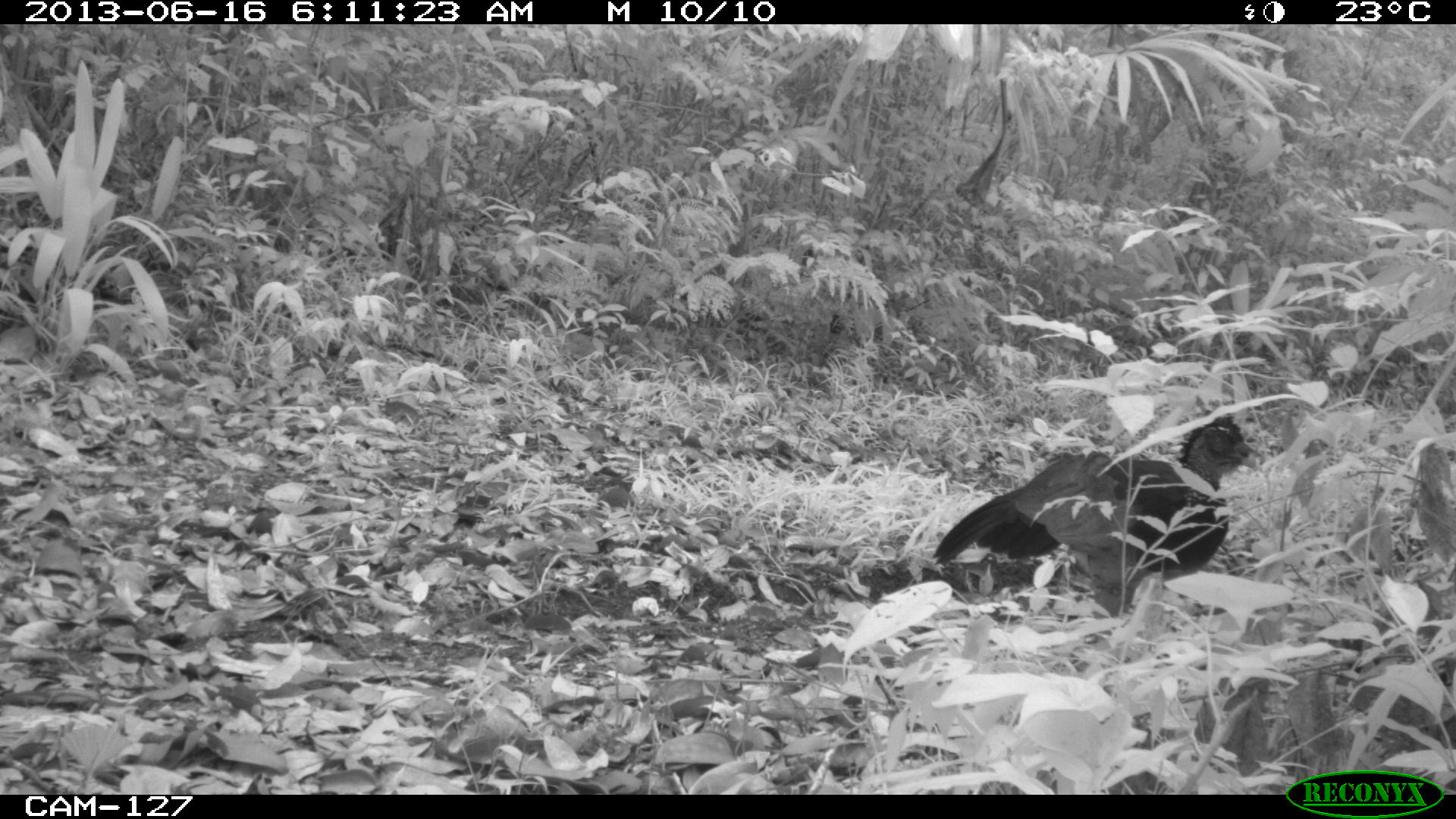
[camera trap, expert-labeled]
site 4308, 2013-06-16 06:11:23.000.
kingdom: Animalia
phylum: Chordata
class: Aves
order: Galliformes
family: Cracidae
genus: Crax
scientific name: Crax rubra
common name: great curassow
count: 1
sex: female